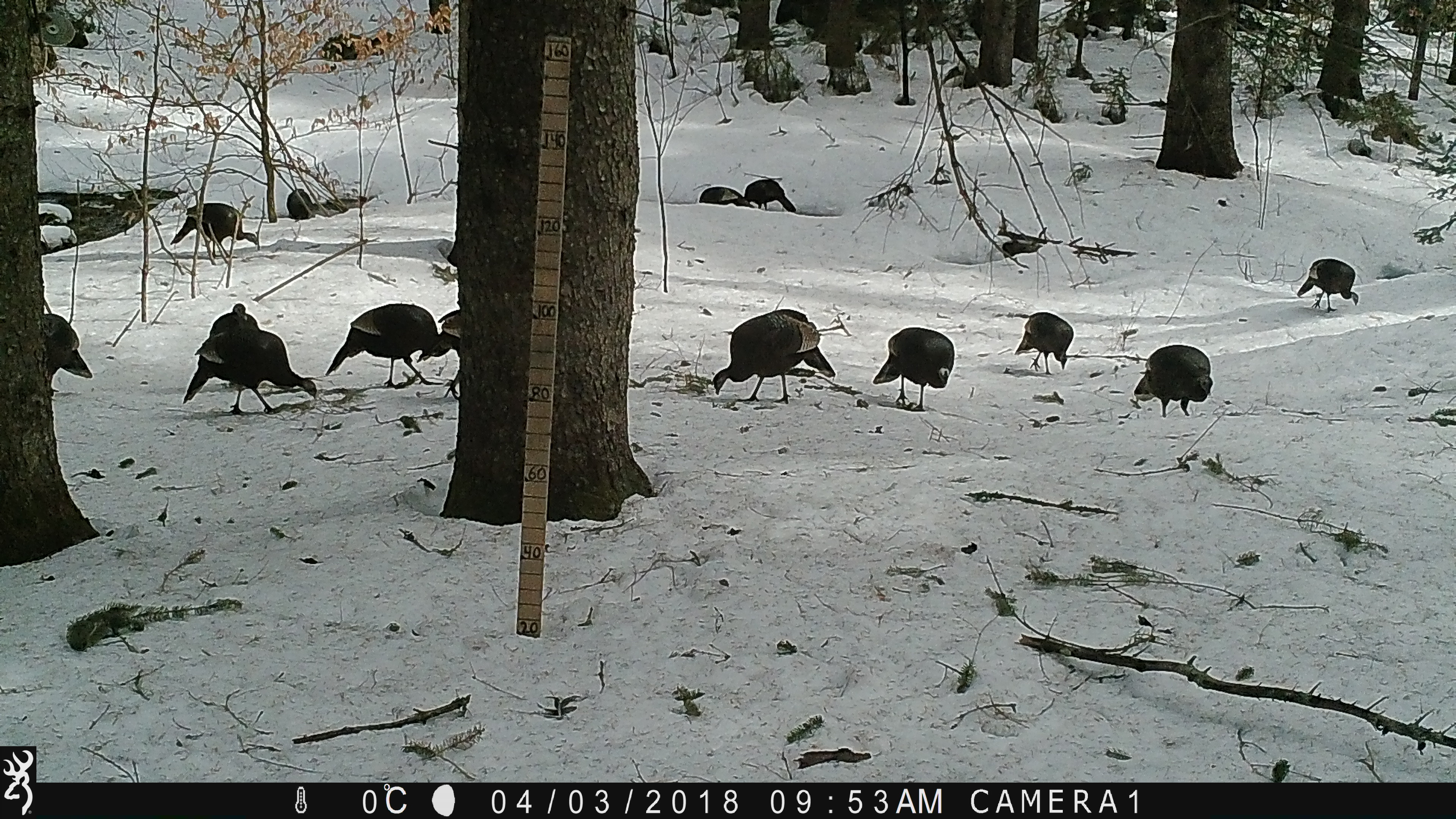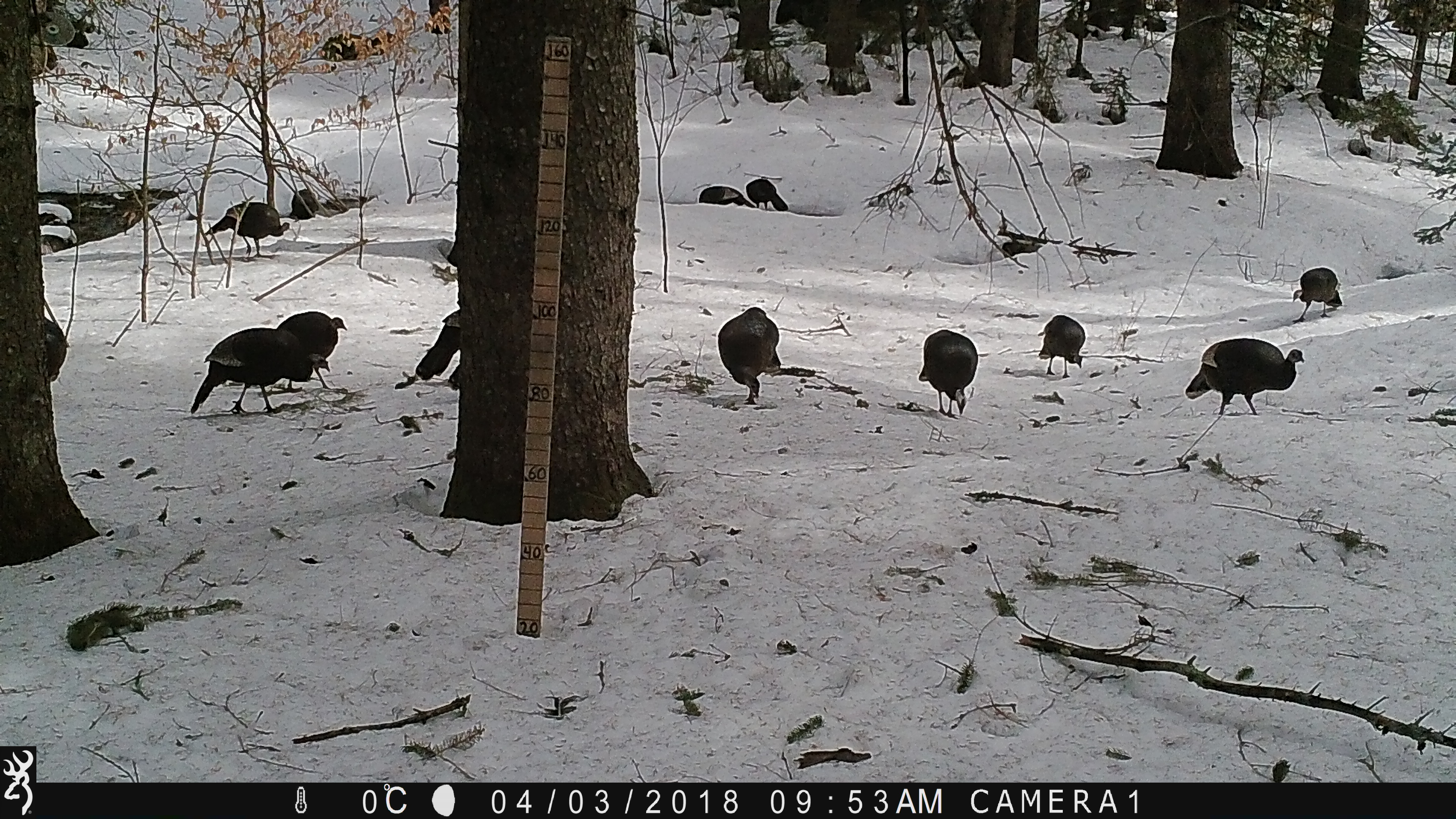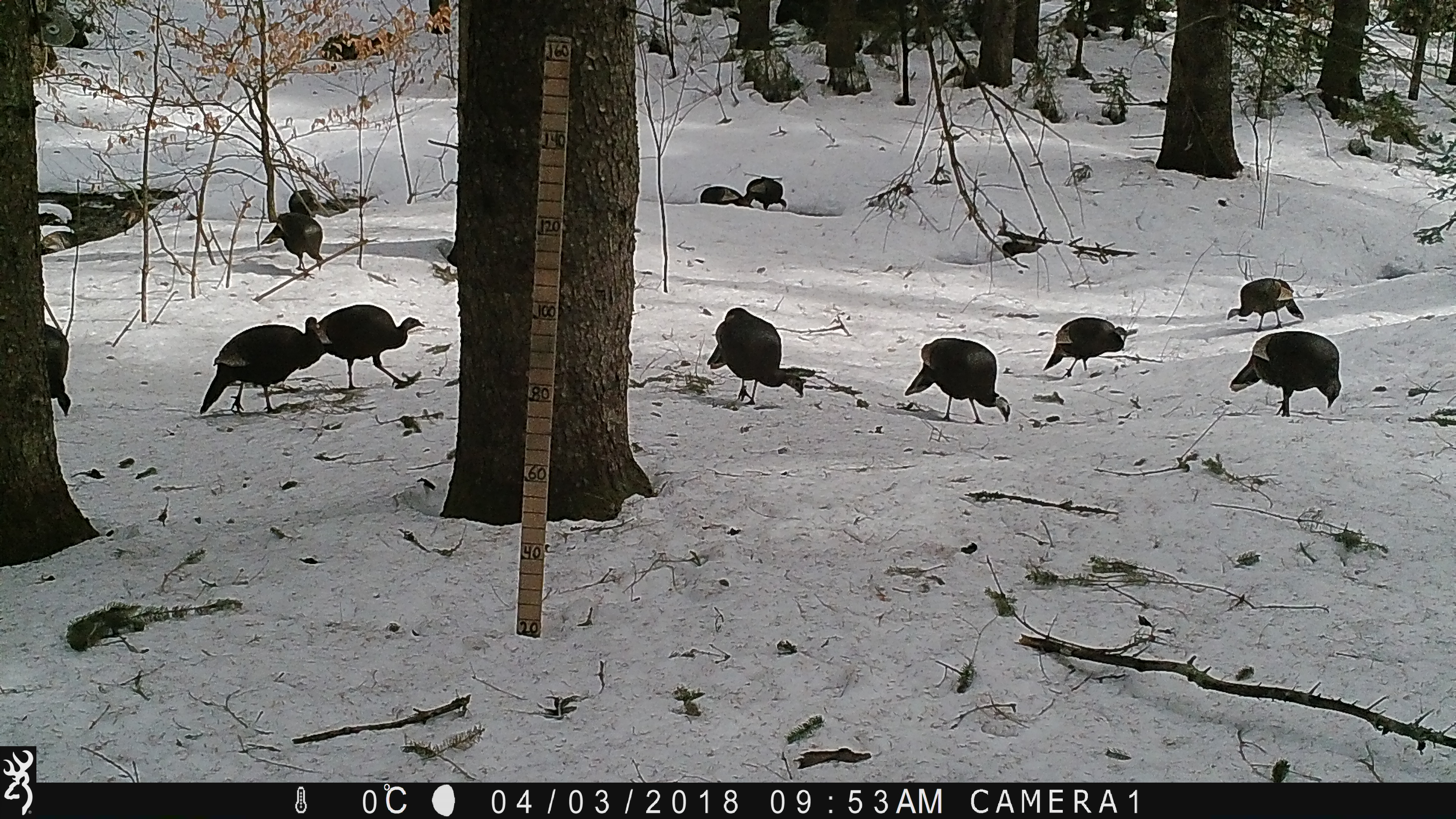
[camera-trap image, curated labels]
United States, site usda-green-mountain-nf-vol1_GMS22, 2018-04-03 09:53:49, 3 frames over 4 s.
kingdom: Animalia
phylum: Chordata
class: Aves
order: Galliformes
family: Phasianidae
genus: Meleagris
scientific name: Meleagris gallopavo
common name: wild turkey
Wild turkey (Meleagris gallopavo).